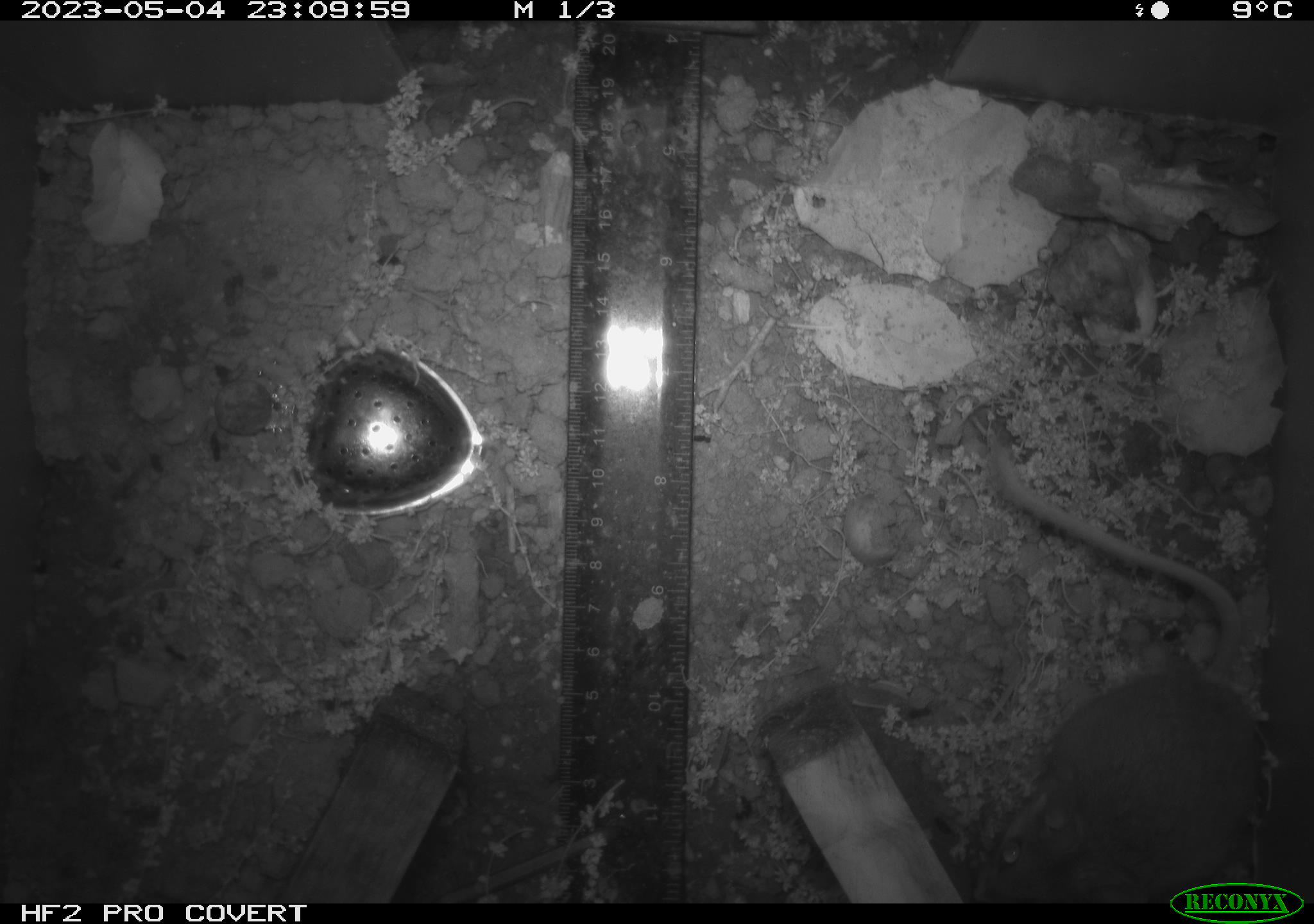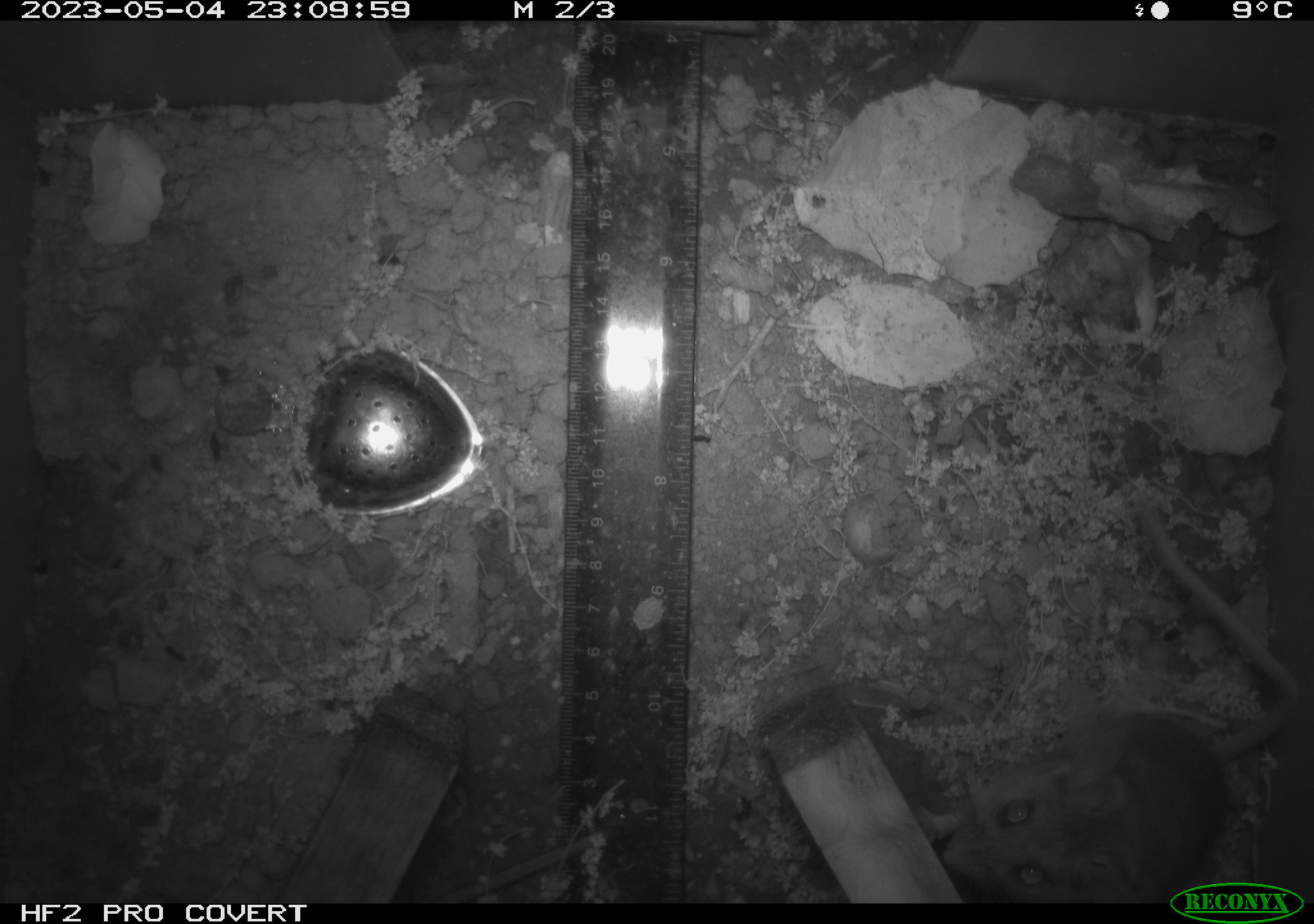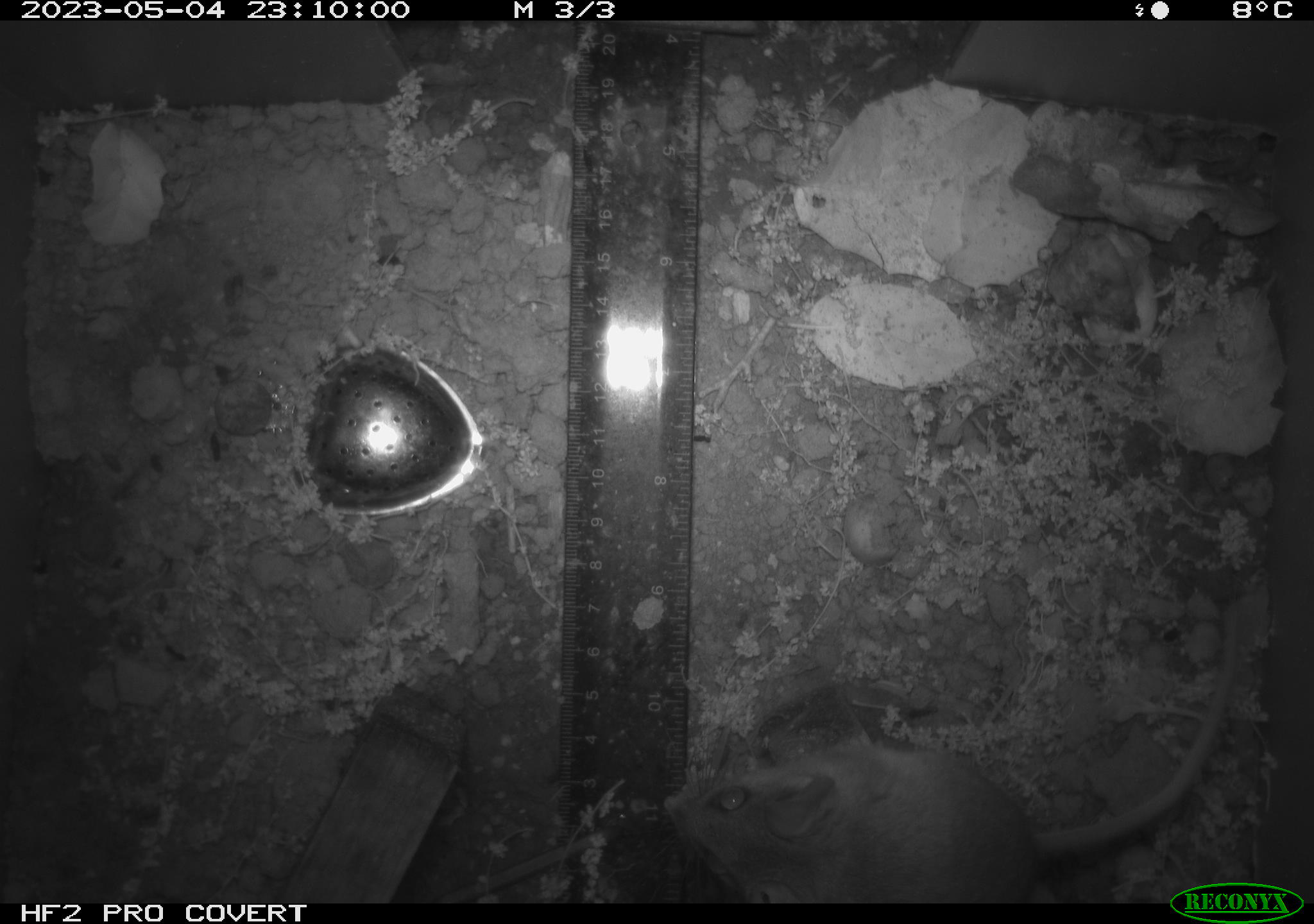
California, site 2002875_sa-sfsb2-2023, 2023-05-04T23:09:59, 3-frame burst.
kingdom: Animalia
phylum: Chordata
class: Mammalia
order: Rodentia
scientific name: Rodentia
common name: mouse species